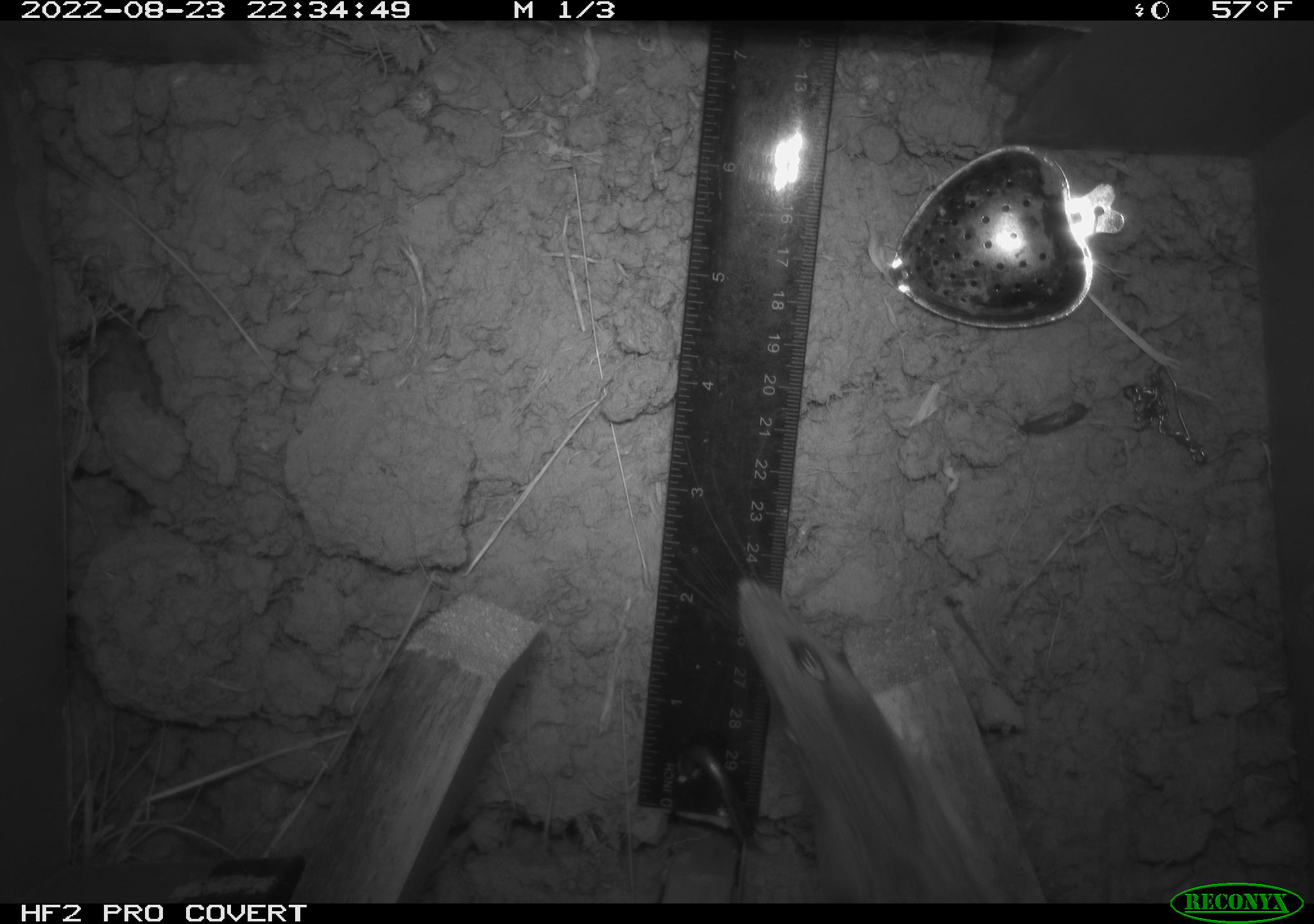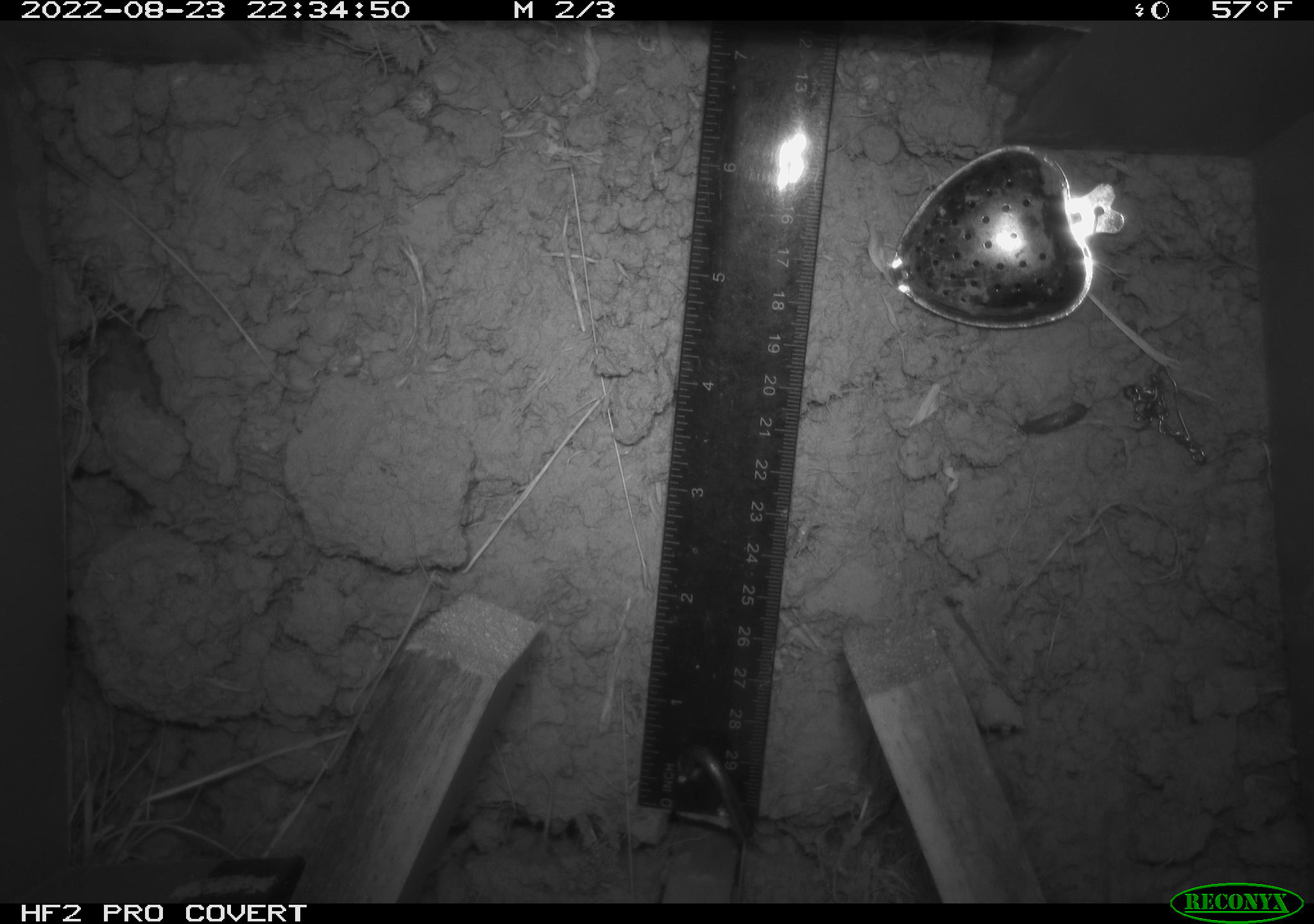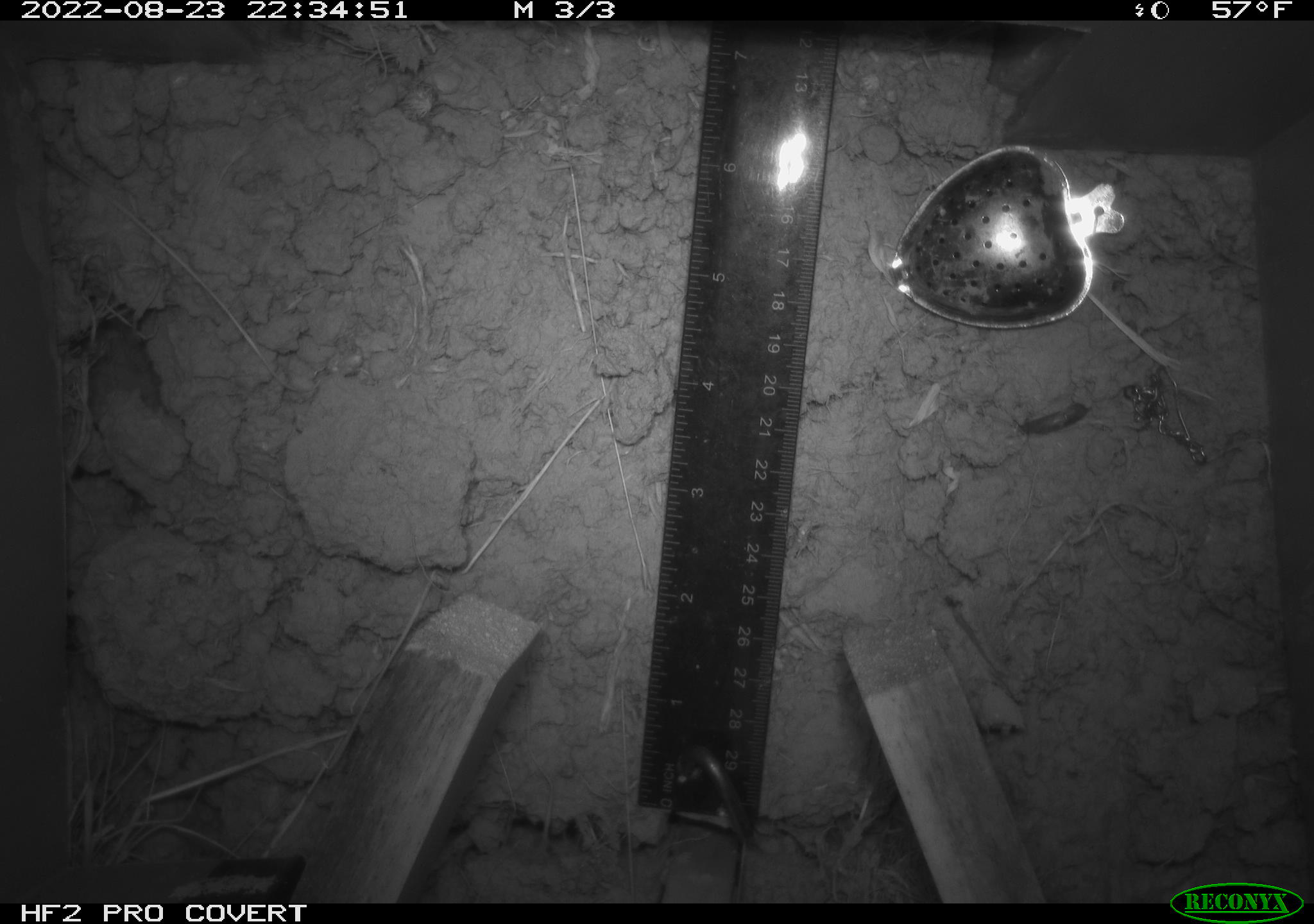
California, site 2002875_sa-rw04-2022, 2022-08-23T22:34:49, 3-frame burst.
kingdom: Animalia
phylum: Chordata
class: Mammalia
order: Rodentia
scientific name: Rodentia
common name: mouse species